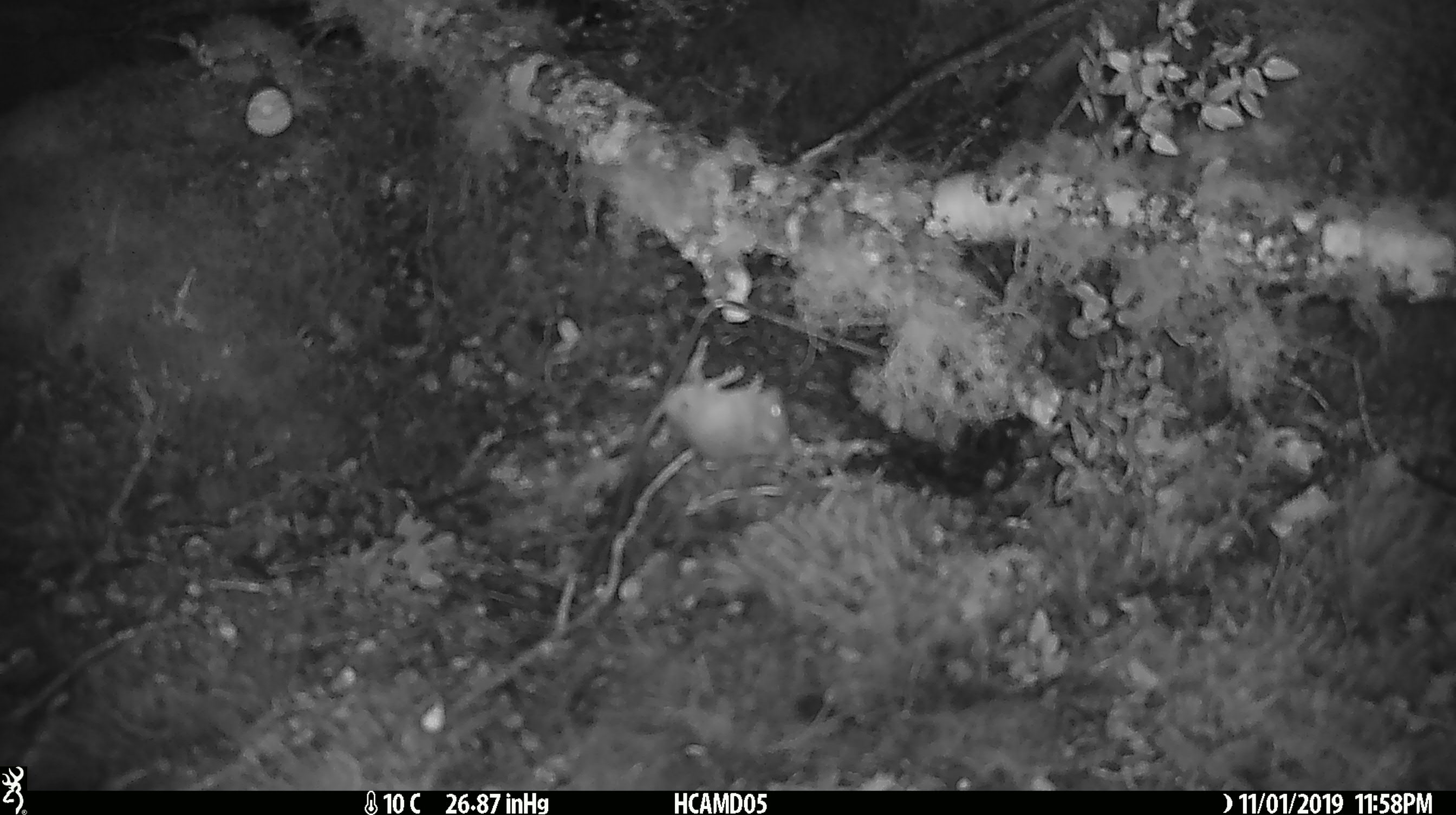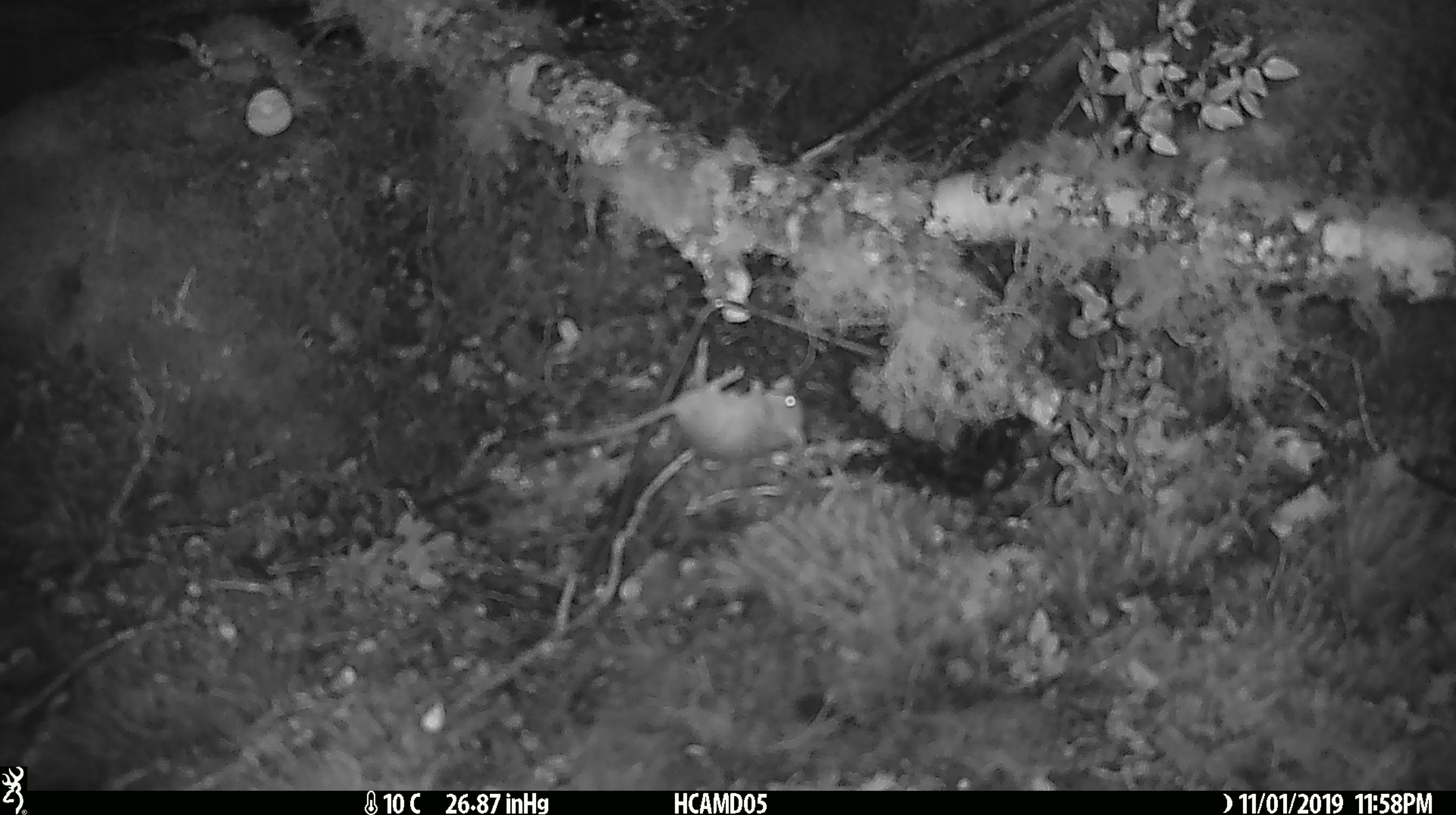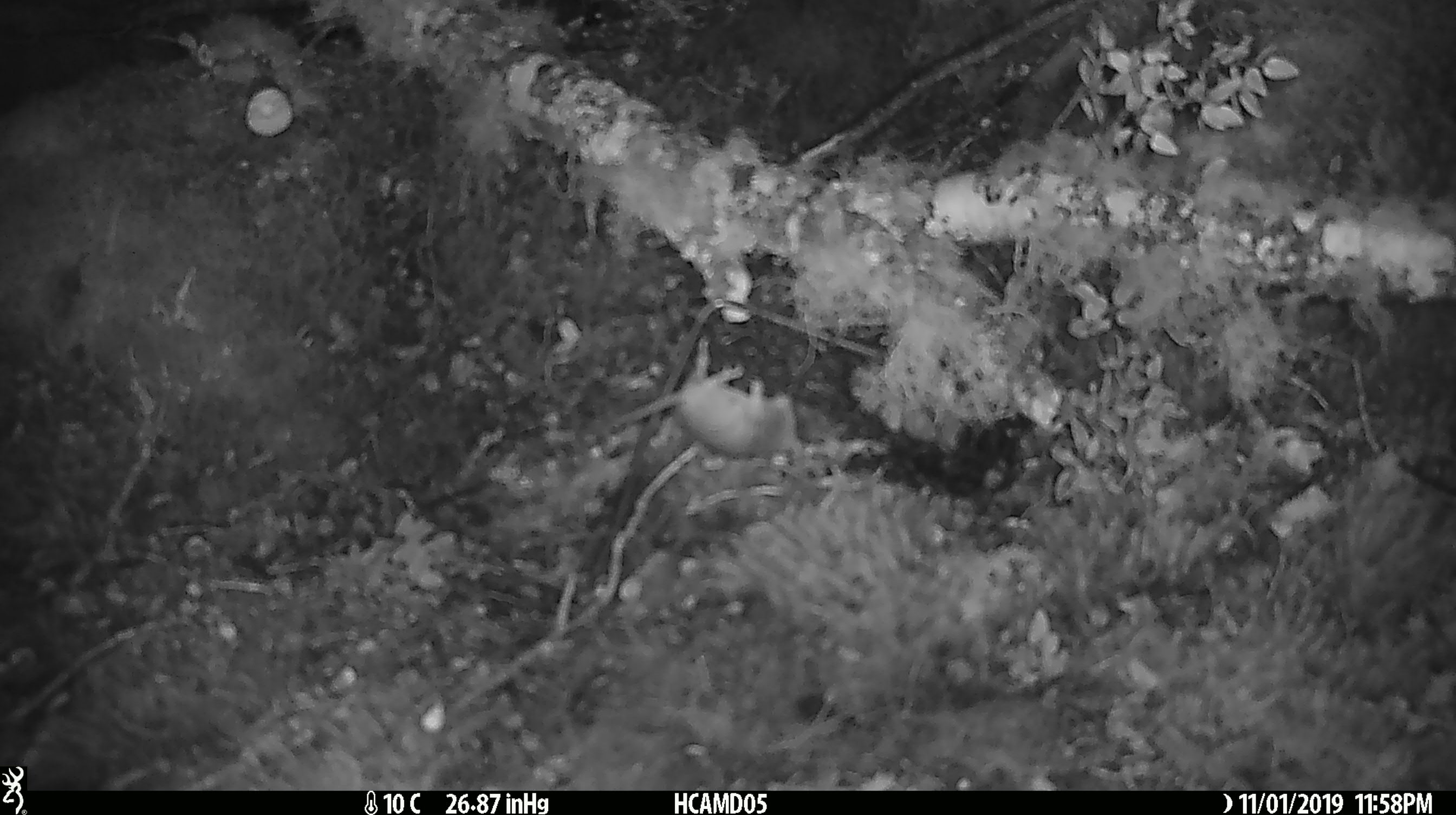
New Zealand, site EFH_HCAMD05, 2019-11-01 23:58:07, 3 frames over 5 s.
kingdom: Animalia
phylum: Chordata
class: Mammalia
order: Rodentia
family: Muridae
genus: Mus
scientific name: Mus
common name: mouse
Mouse (Mus).